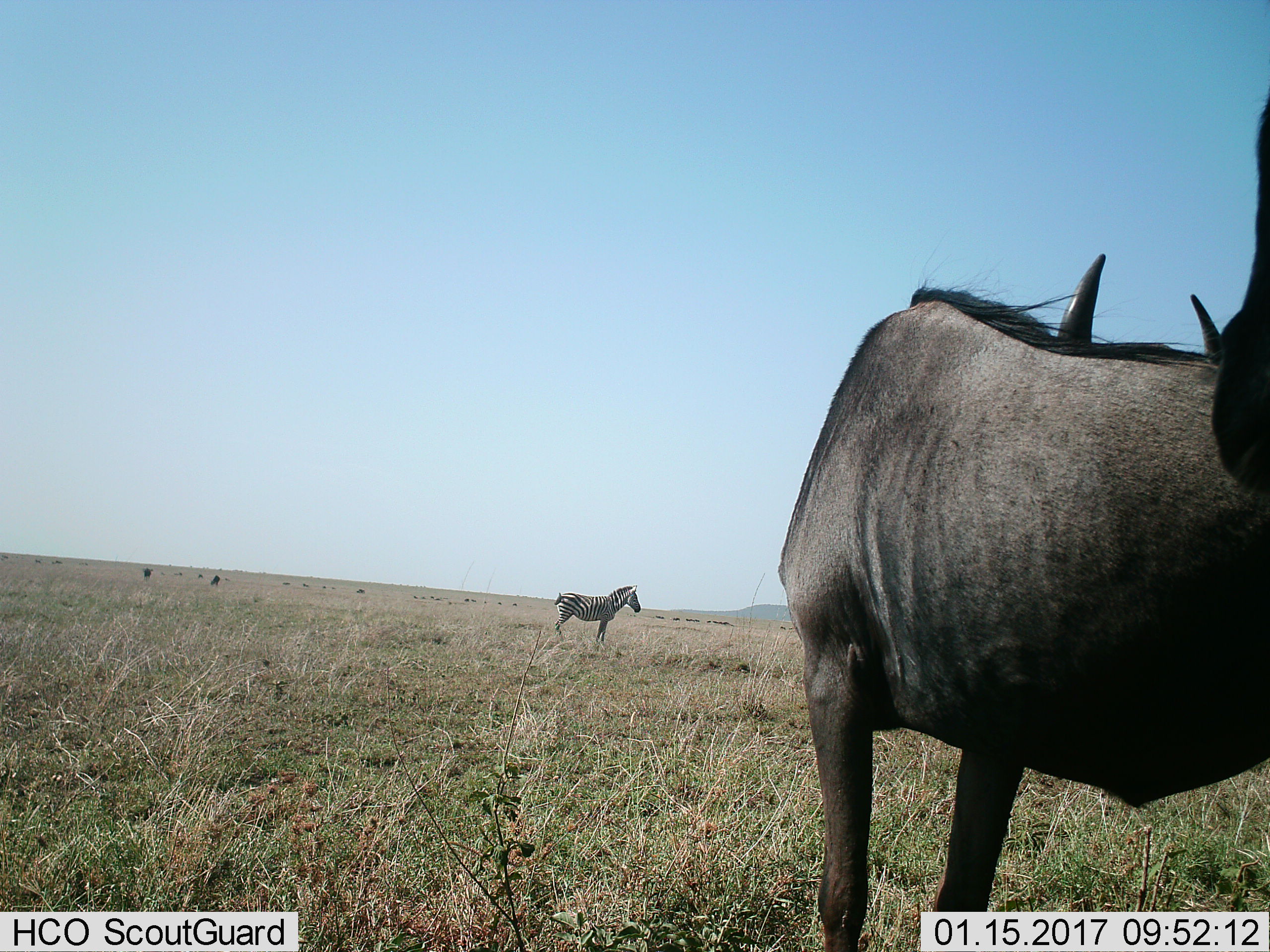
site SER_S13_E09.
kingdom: Animalia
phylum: Chordata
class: Mammalia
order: Artiodactyla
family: Bovidae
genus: Connochaetes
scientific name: Connochaetes taurinus taurinus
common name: blue wildebeest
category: wildebeestblue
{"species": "wildebeestblue (blue wildebeest) (Connochaetes taurinus taurinus)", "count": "1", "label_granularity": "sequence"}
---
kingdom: Animalia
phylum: Chordata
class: Mammalia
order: Perissodactyla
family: Equidae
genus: Equus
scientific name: Equus quagga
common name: plains zebra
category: zebraplains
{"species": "zebraplains (plains zebra) (Equus quagga)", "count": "1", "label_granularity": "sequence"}